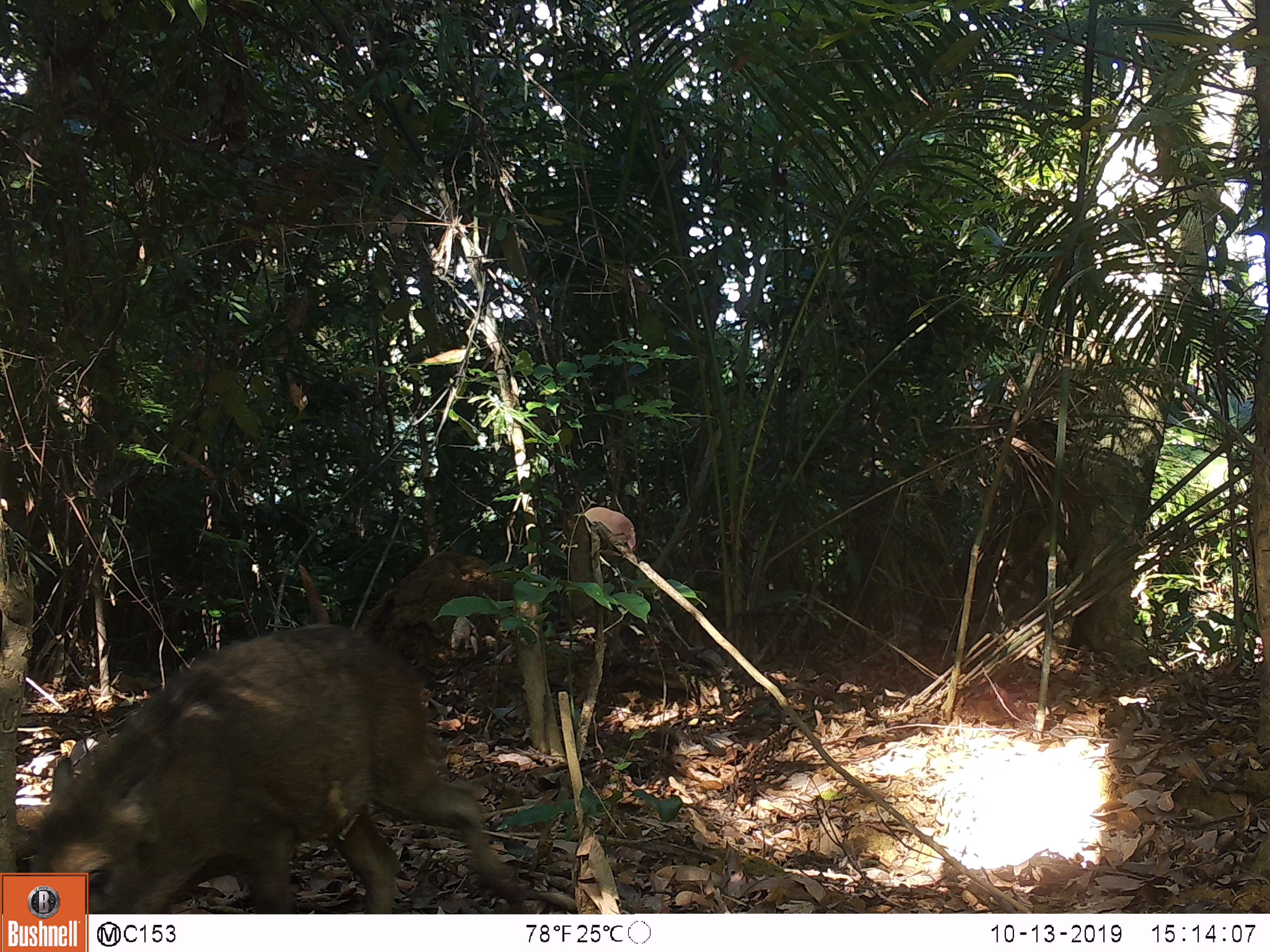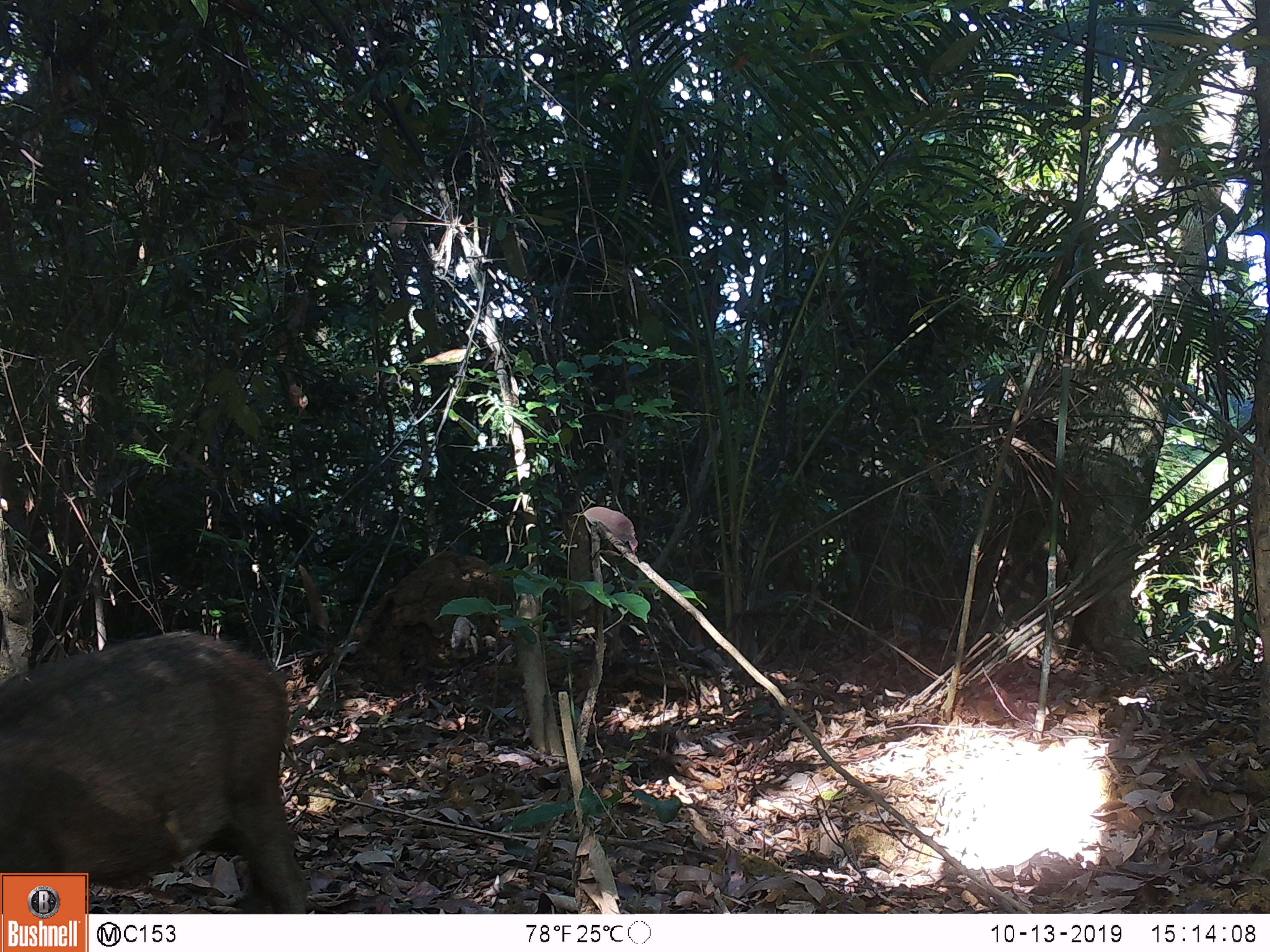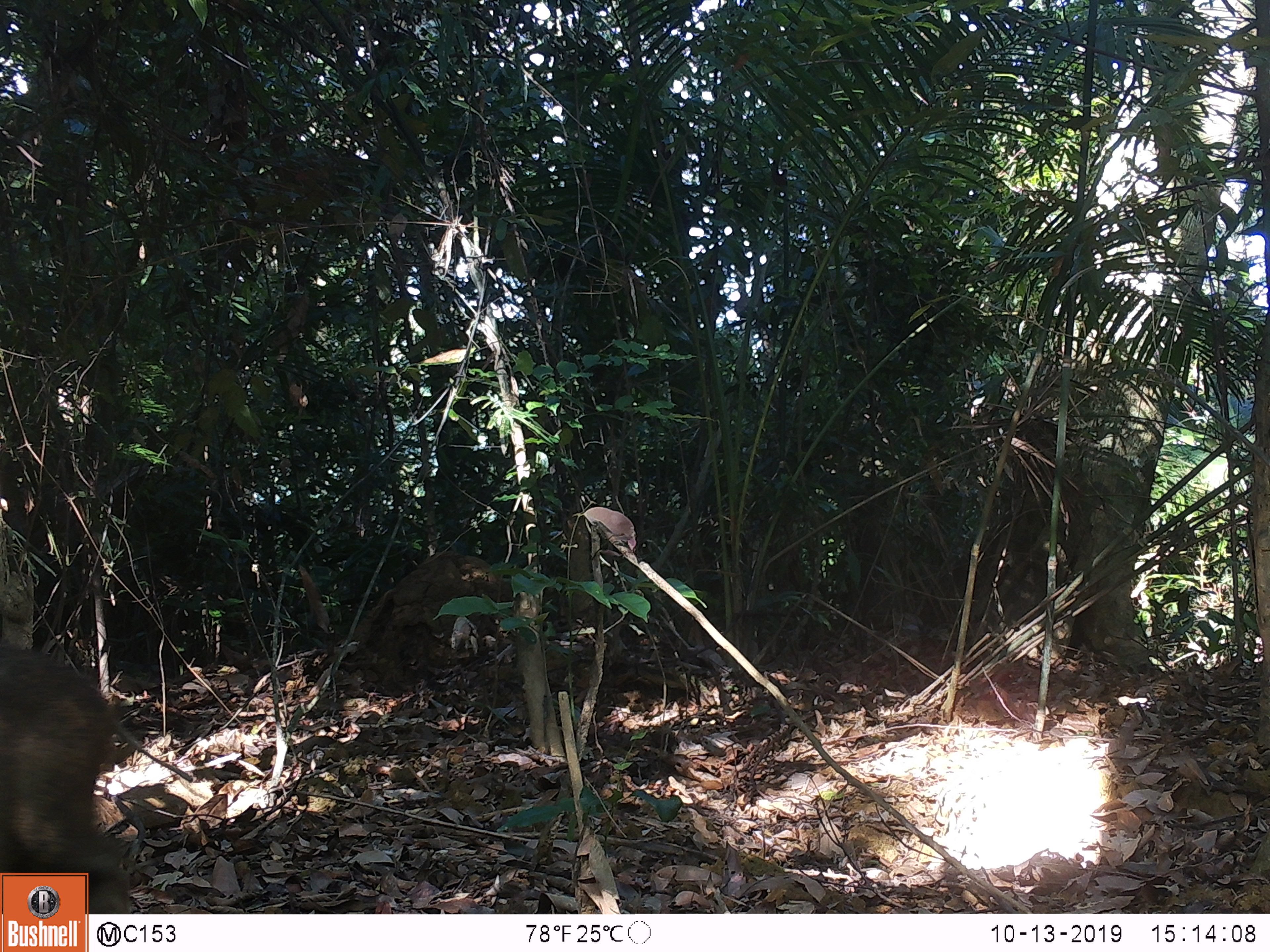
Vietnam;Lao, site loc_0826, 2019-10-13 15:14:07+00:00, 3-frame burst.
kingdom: Animalia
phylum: Chordata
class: Mammalia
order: Artiodactyla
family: Suidae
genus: Sus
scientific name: Sus scrofa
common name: eurasian wild pig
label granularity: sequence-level